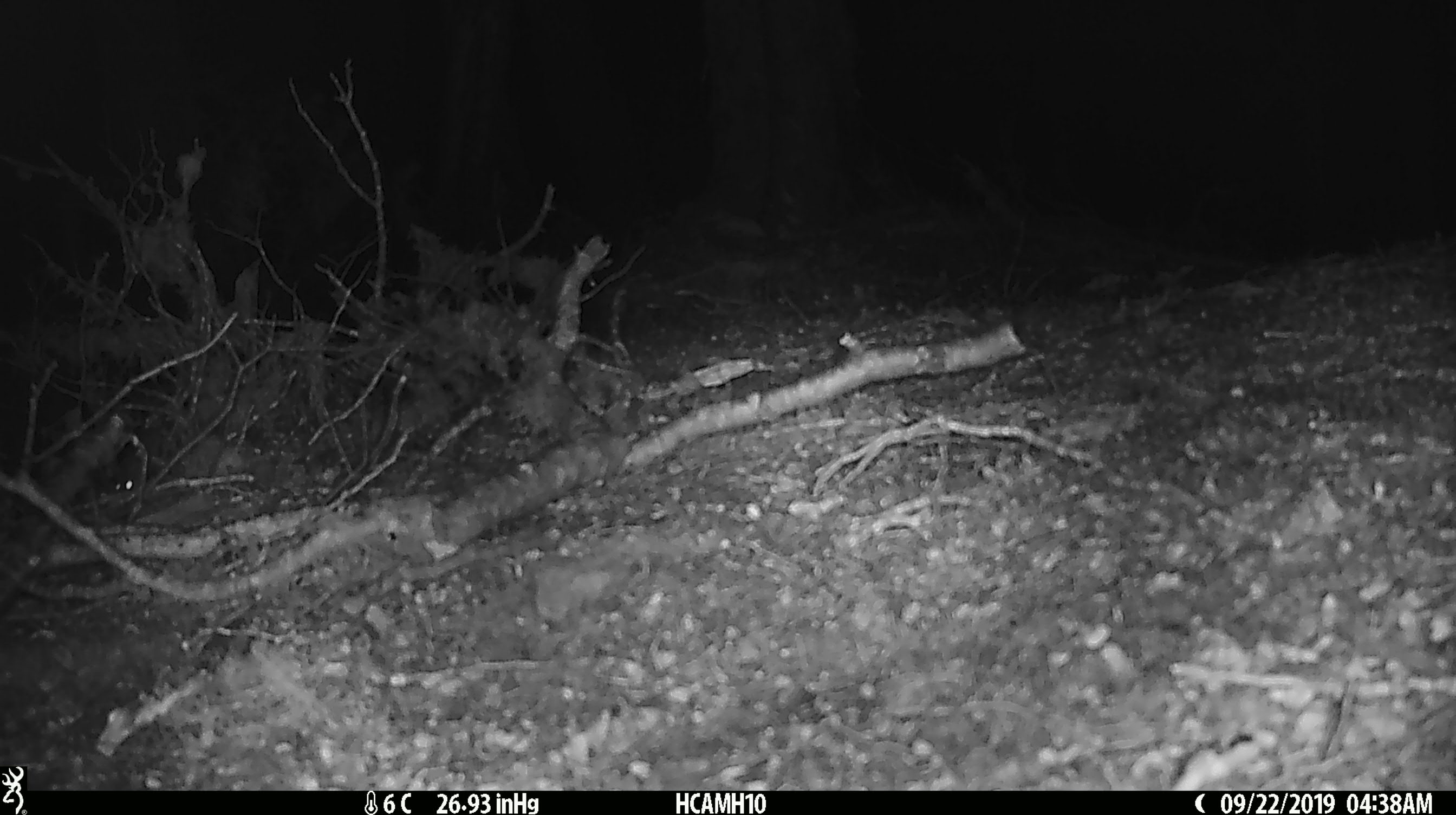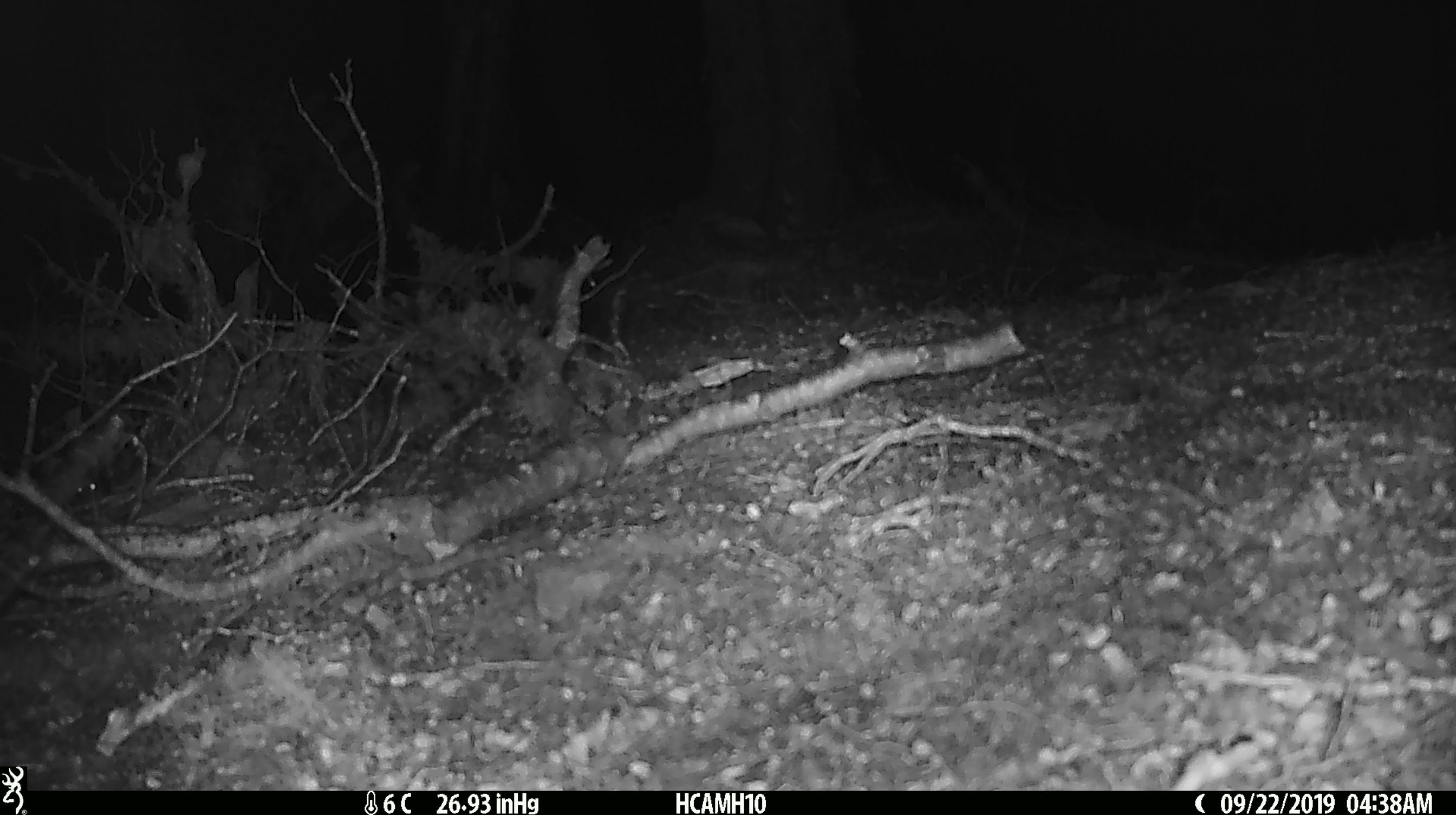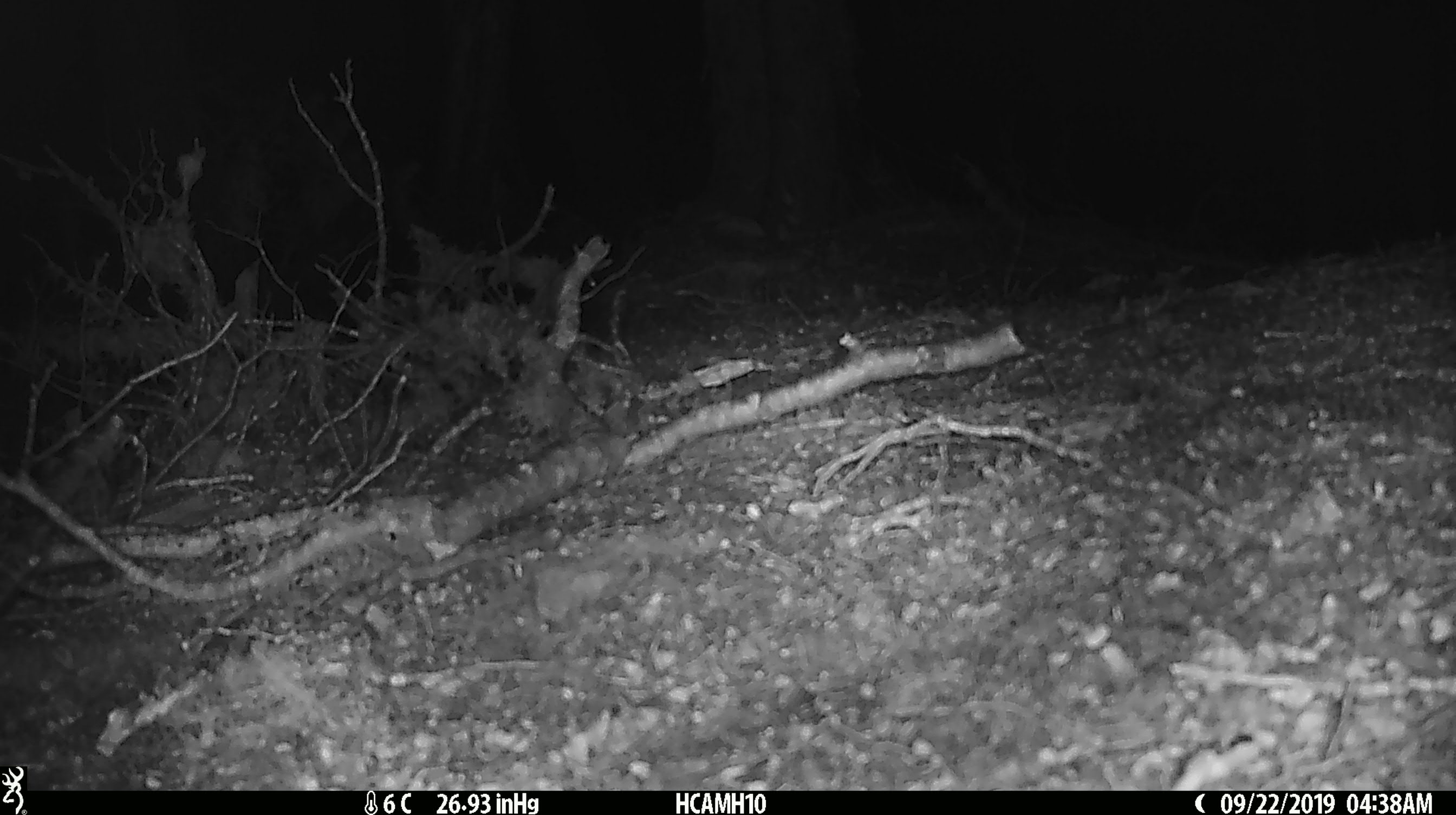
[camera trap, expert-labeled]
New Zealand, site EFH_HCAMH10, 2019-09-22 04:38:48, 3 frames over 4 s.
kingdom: Animalia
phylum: Chordata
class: Mammalia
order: Rodentia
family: Muridae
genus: Mus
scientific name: Mus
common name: mouse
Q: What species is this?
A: Mouse (Mus).